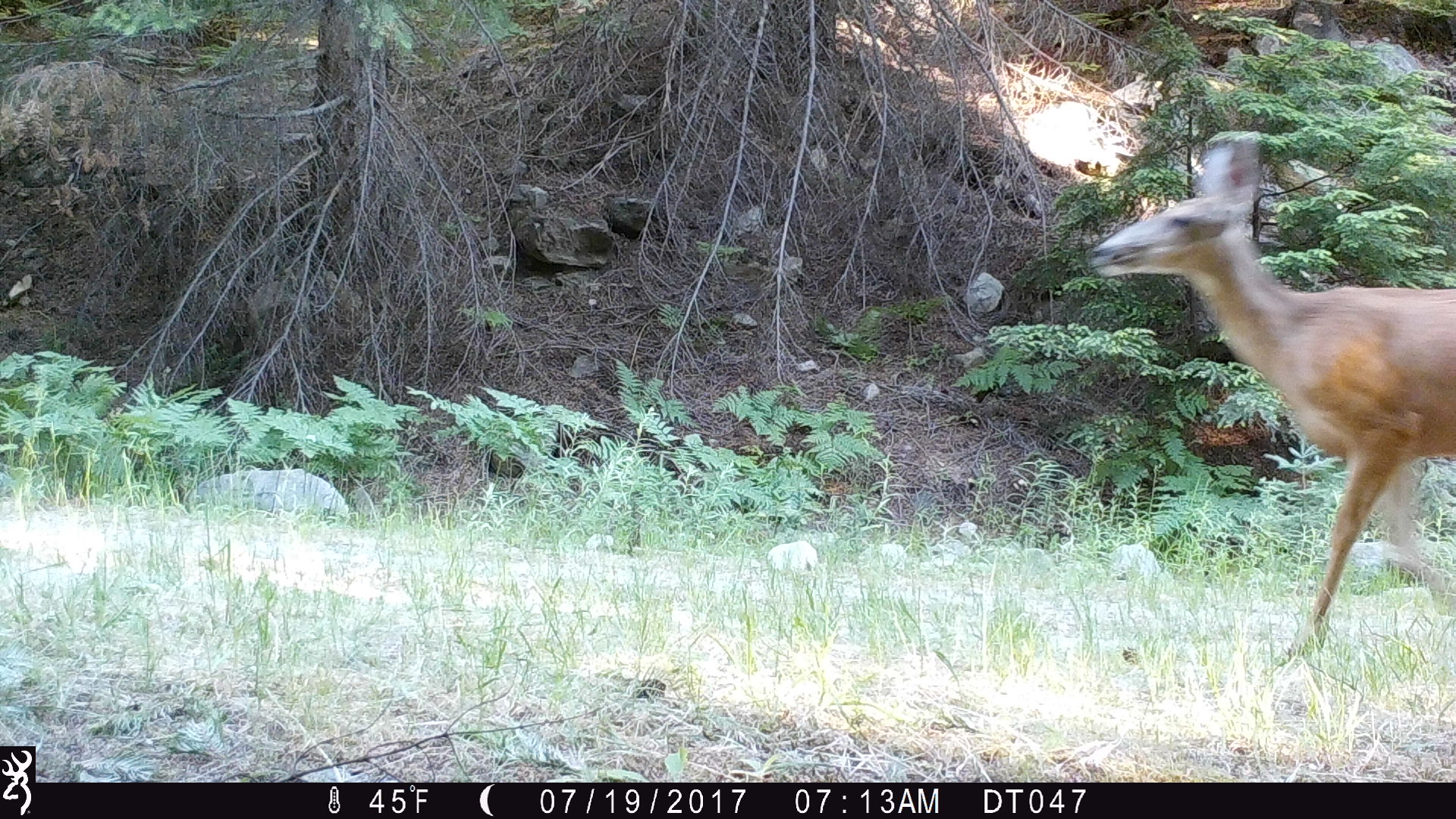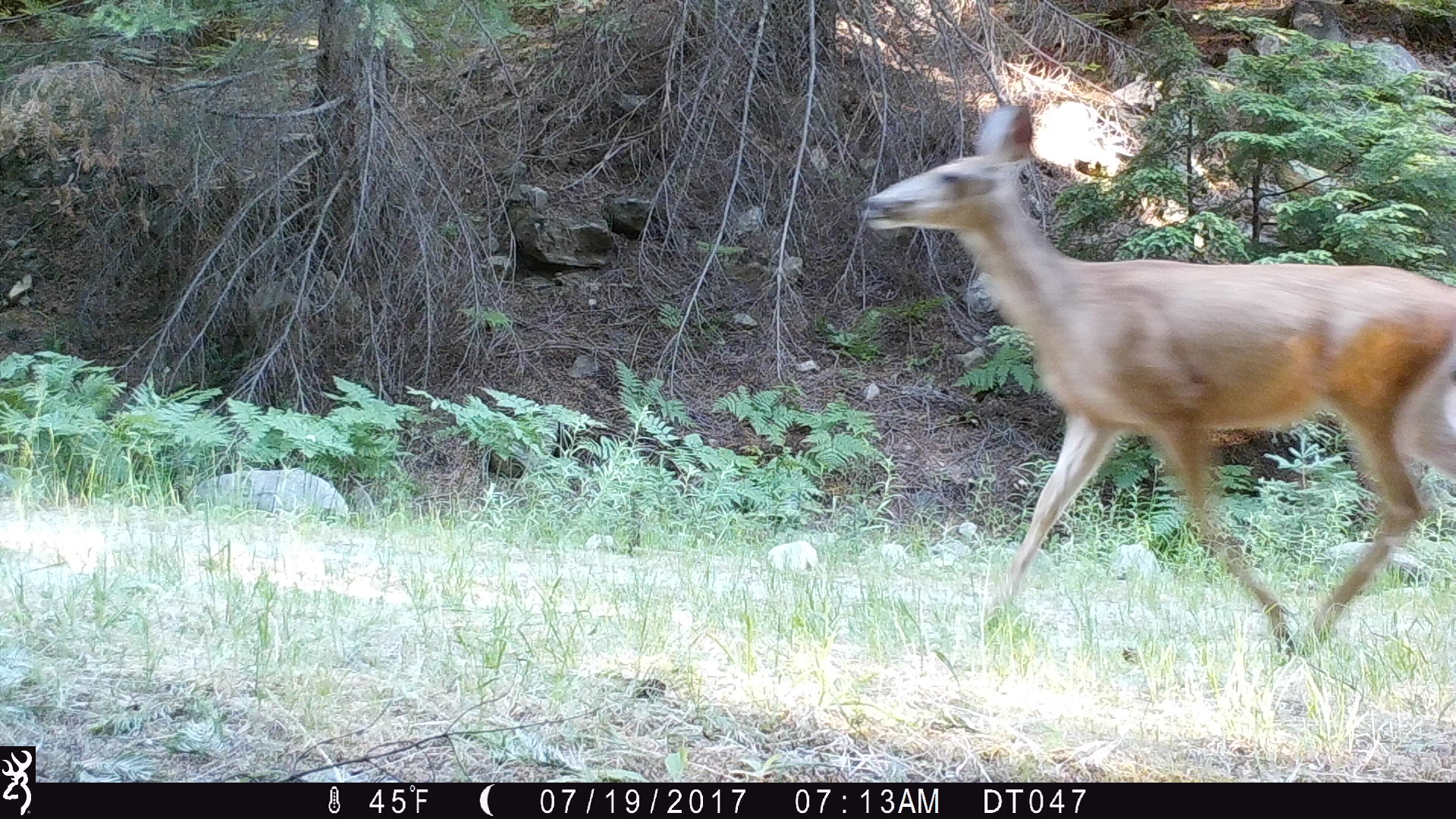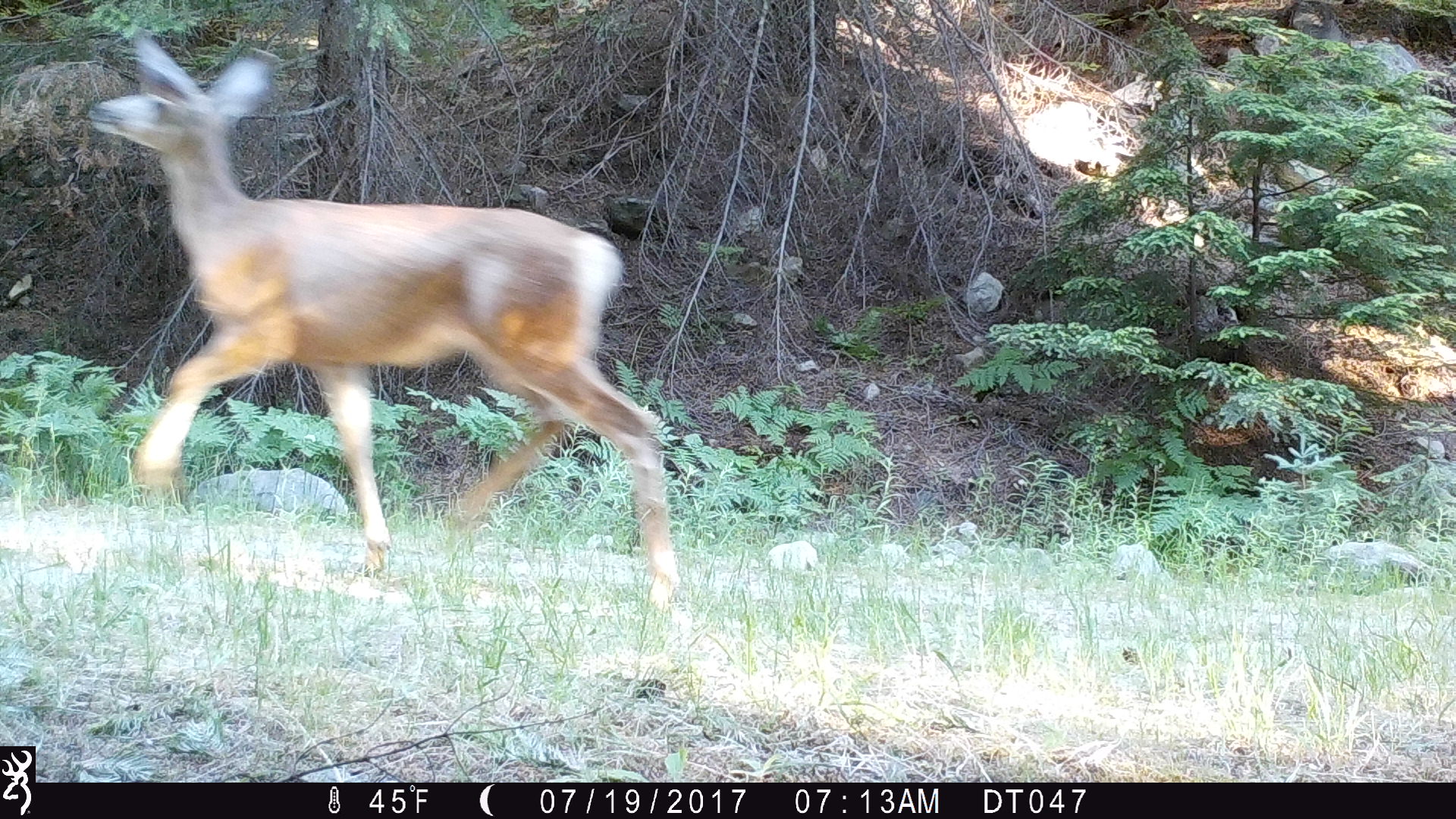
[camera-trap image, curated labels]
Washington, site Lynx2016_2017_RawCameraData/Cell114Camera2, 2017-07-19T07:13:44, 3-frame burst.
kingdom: Animalia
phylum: Chordata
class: Mammalia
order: Artiodactyla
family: Cervidae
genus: Odocoileus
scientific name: Odocoileus hemionus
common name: mule deer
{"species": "Odocoileus hemionus (mule deer)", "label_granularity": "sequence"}